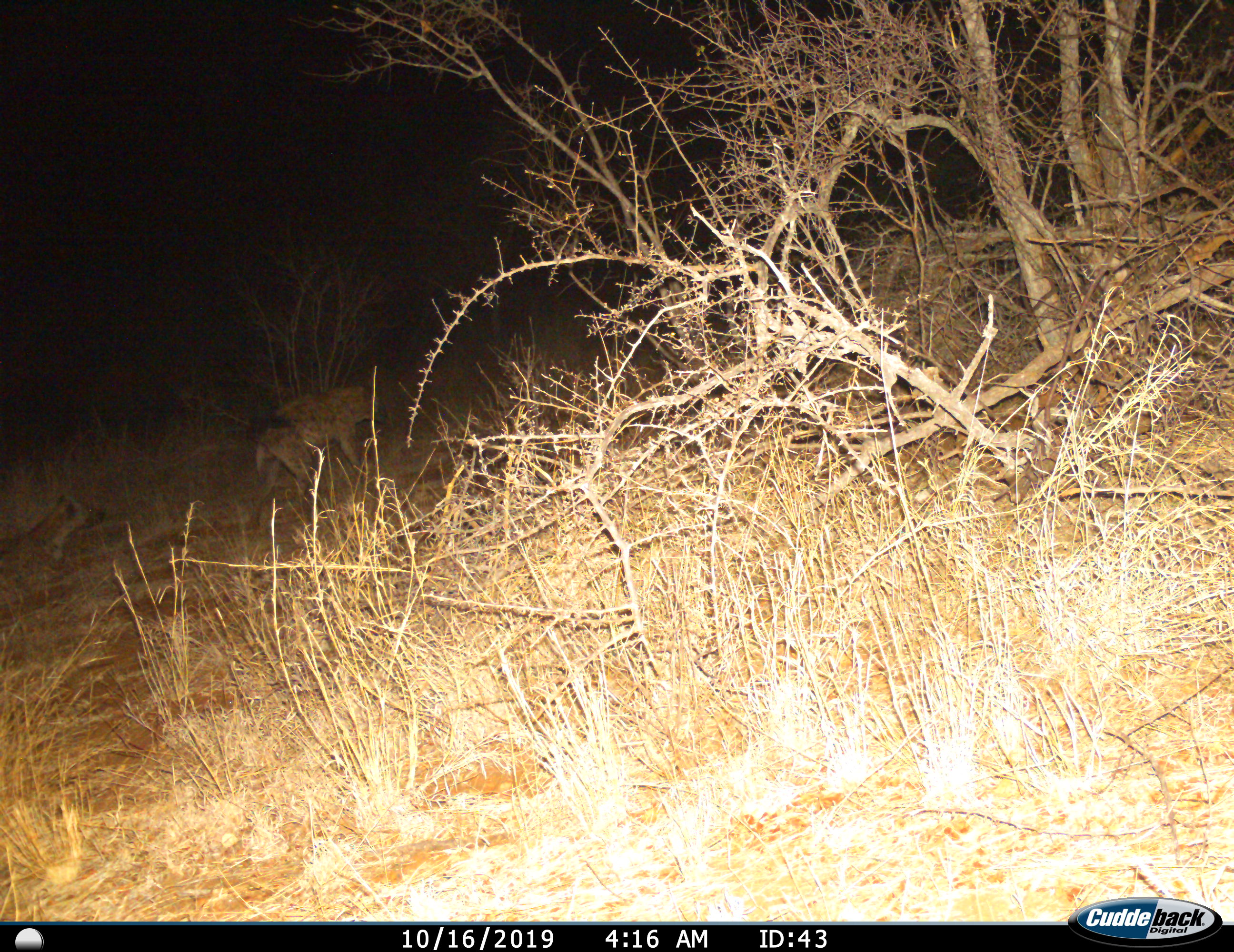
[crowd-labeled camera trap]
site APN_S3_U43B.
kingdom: Animalia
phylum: Chordata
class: Mammalia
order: Carnivora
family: Hyaenidae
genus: Crocuta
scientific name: Crocuta crocuta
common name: spotted hyena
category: hyenaspotted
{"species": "hyenaspotted (spotted hyena) (Crocuta crocuta)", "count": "2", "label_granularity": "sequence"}